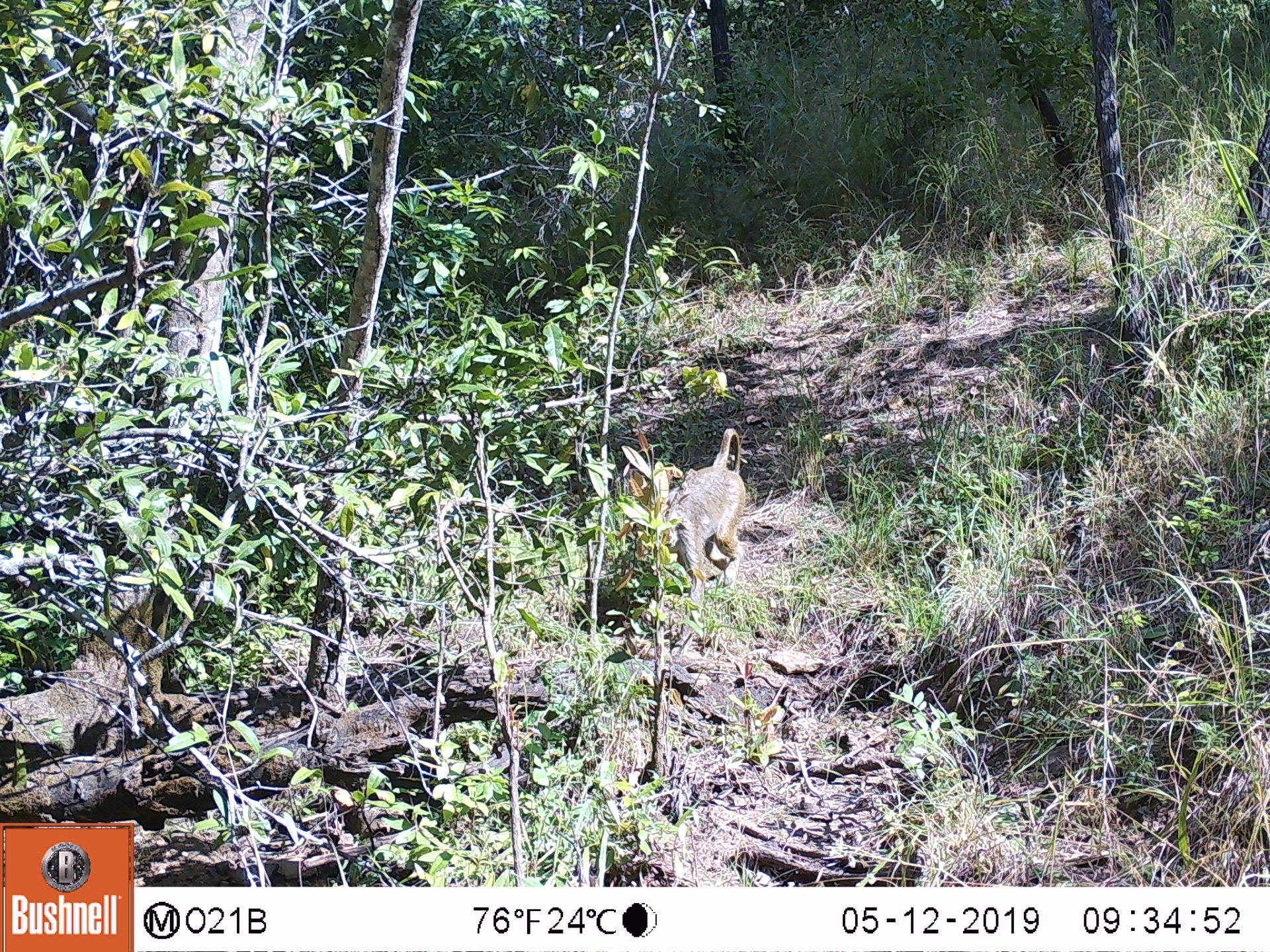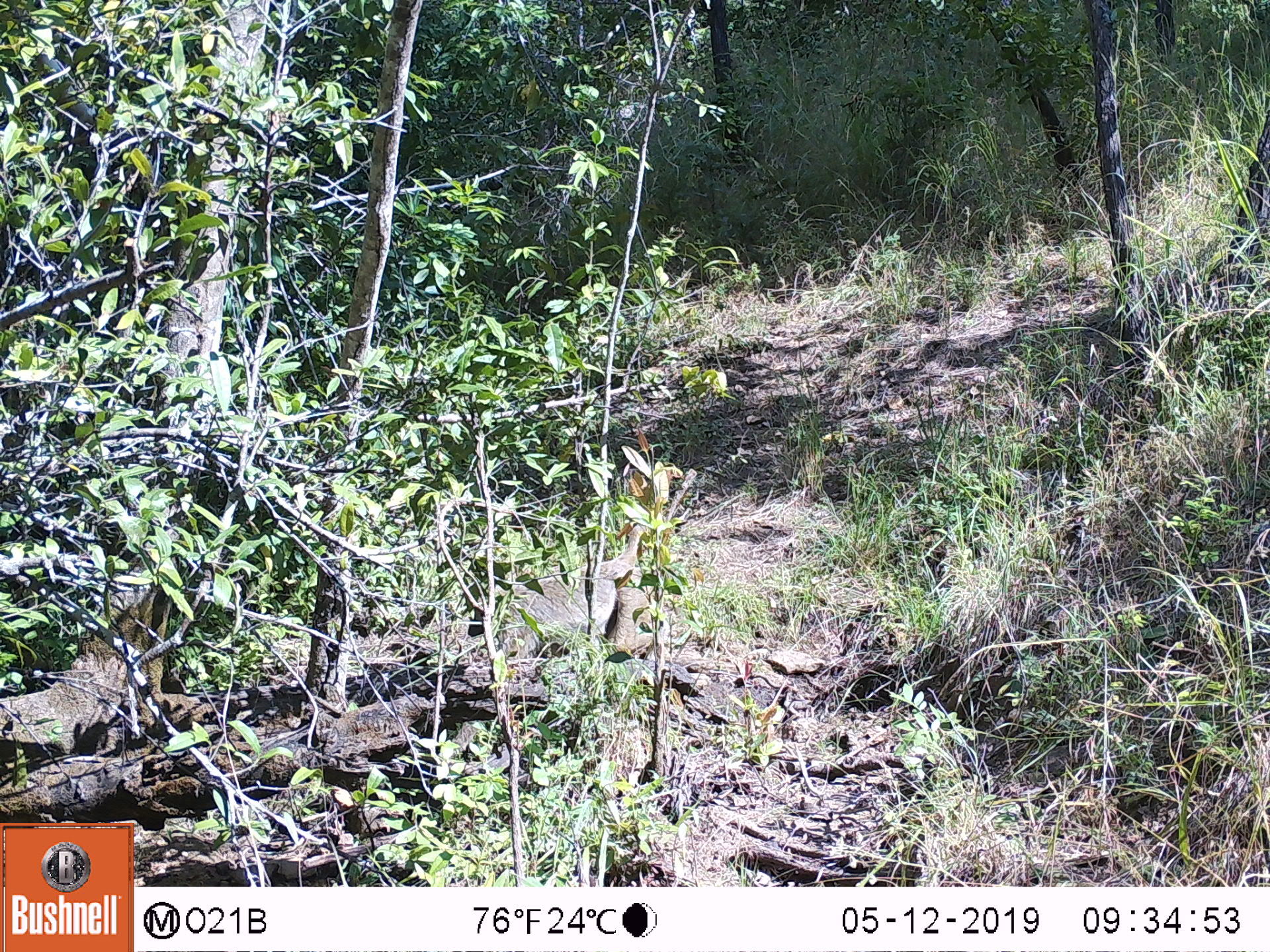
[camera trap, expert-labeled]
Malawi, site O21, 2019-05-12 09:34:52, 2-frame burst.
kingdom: Animalia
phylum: Chordata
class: Mammalia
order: Primates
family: Cercopithecidae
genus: Papio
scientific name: Papio cynocephalus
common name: yellow baboon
Yellow baboon (Papio cynocephalus), count 1.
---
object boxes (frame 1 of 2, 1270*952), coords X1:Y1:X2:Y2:
yellow baboon: 622:421:748:608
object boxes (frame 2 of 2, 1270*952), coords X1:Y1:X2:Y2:
yellow baboon: 458:507:688:686